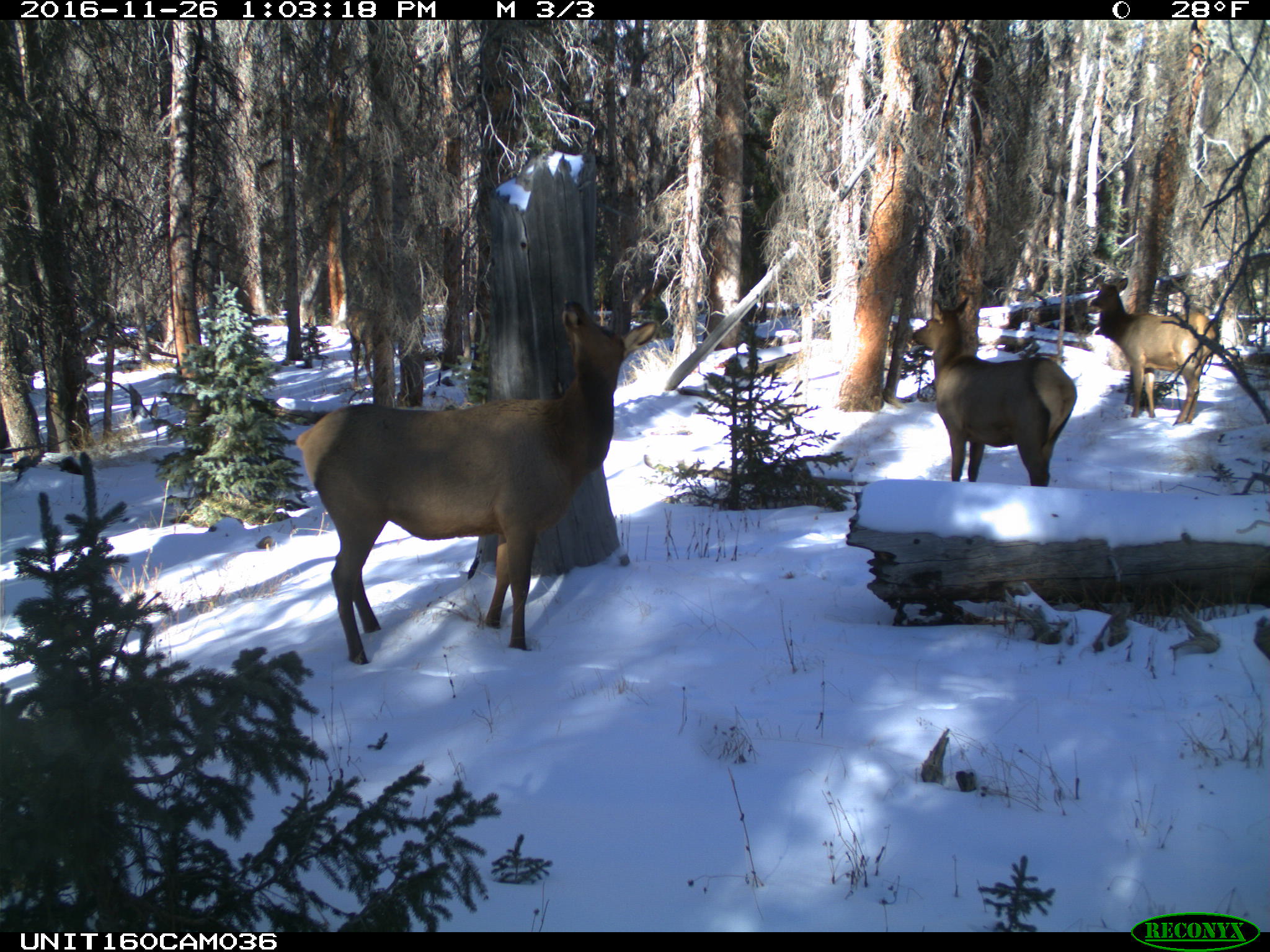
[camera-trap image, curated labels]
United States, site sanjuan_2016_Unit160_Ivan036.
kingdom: Animalia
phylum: Chordata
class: Mammalia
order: Artiodactyla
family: Cervidae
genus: Cervus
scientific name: Cervus elaphus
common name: red deer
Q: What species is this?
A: Cervus elaphus (red deer).